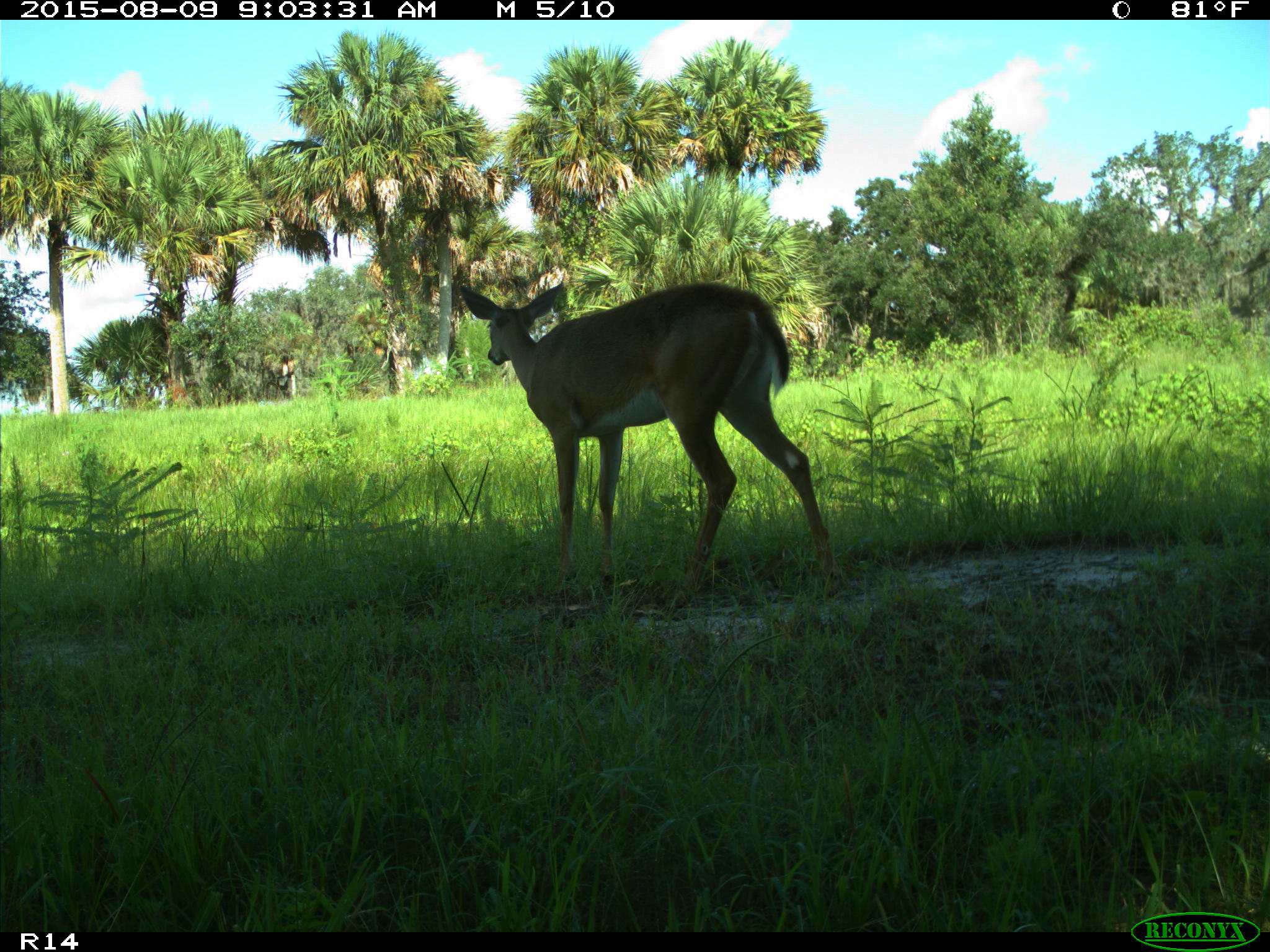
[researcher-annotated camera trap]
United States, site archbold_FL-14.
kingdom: Animalia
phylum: Chordata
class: Mammalia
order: Artiodactyla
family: Cervidae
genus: Odocoileus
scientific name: Odocoileus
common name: deer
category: unidentified deer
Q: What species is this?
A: Unidentified deer (deer) (Odocoileus).